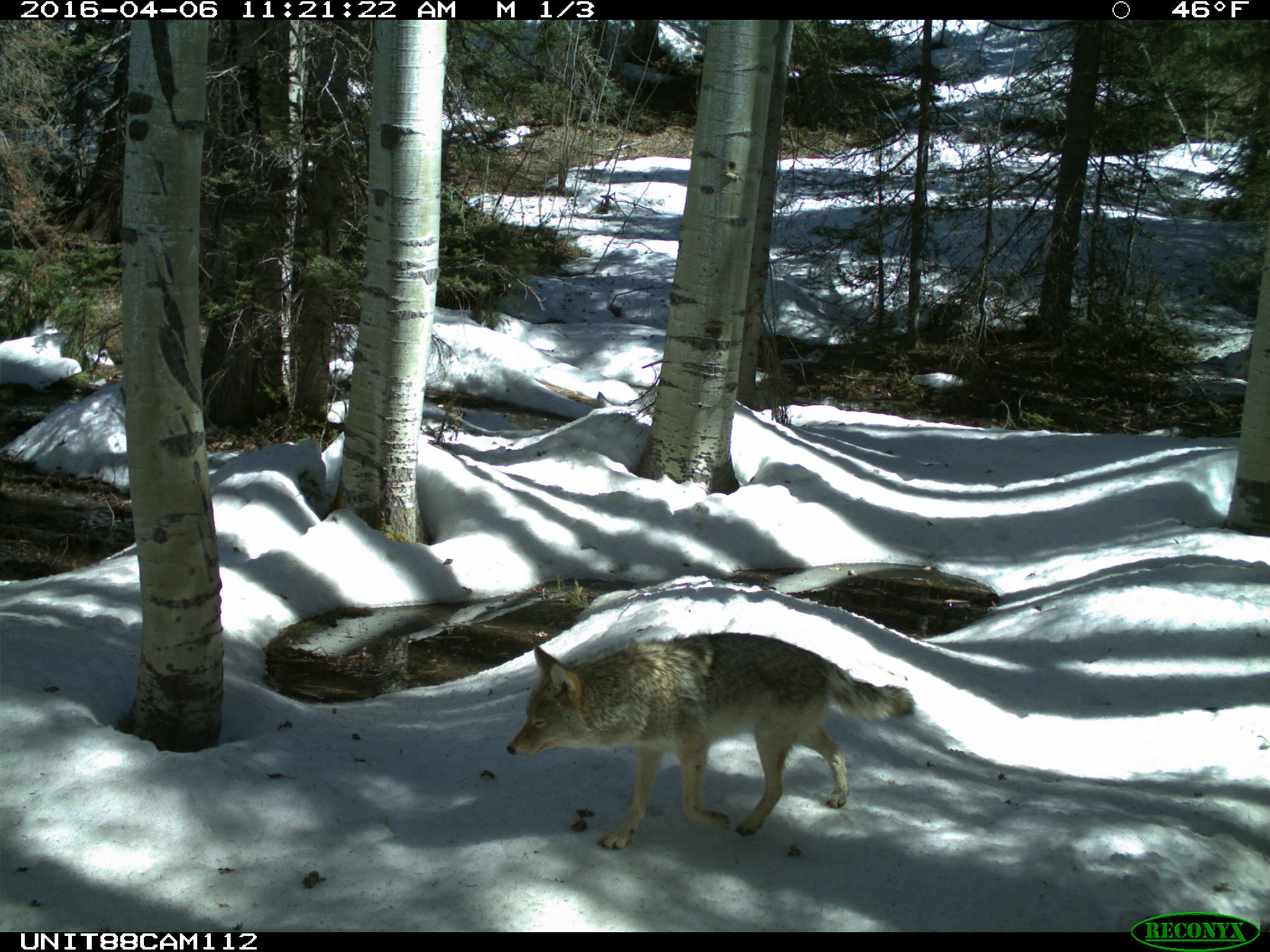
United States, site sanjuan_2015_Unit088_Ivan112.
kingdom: Animalia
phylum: Chordata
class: Mammalia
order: Carnivora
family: Canidae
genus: Canis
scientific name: Canis latrans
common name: coyote